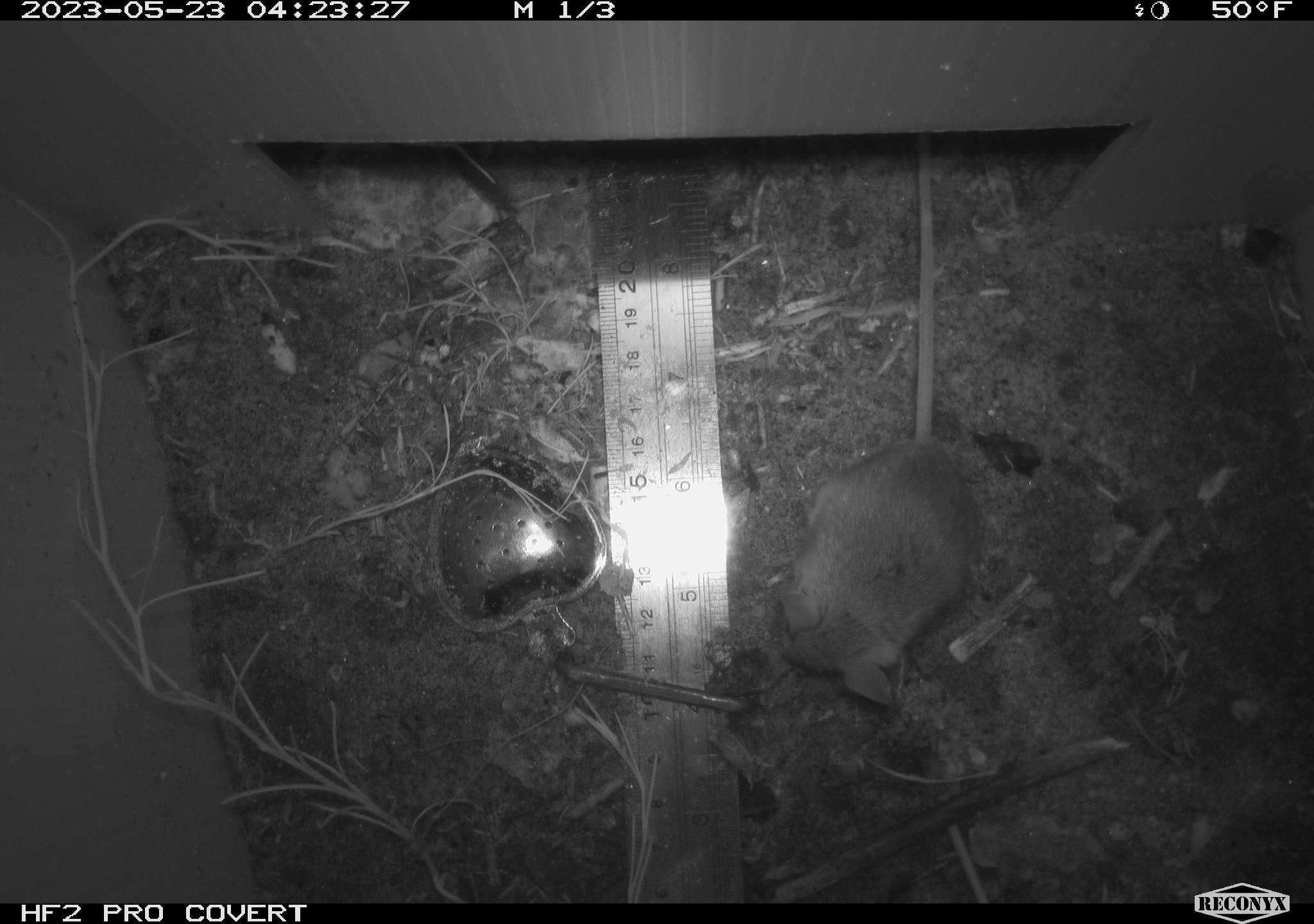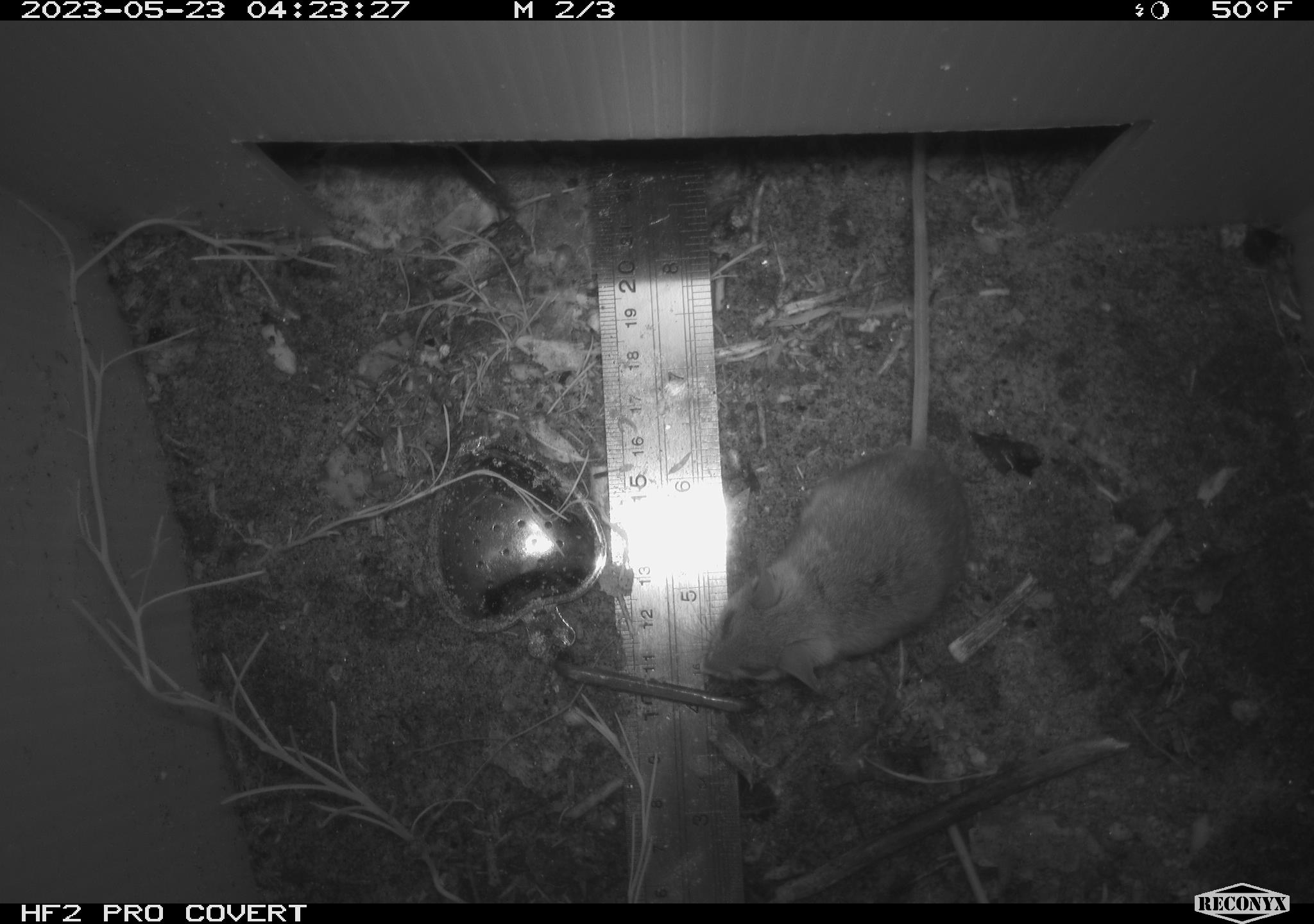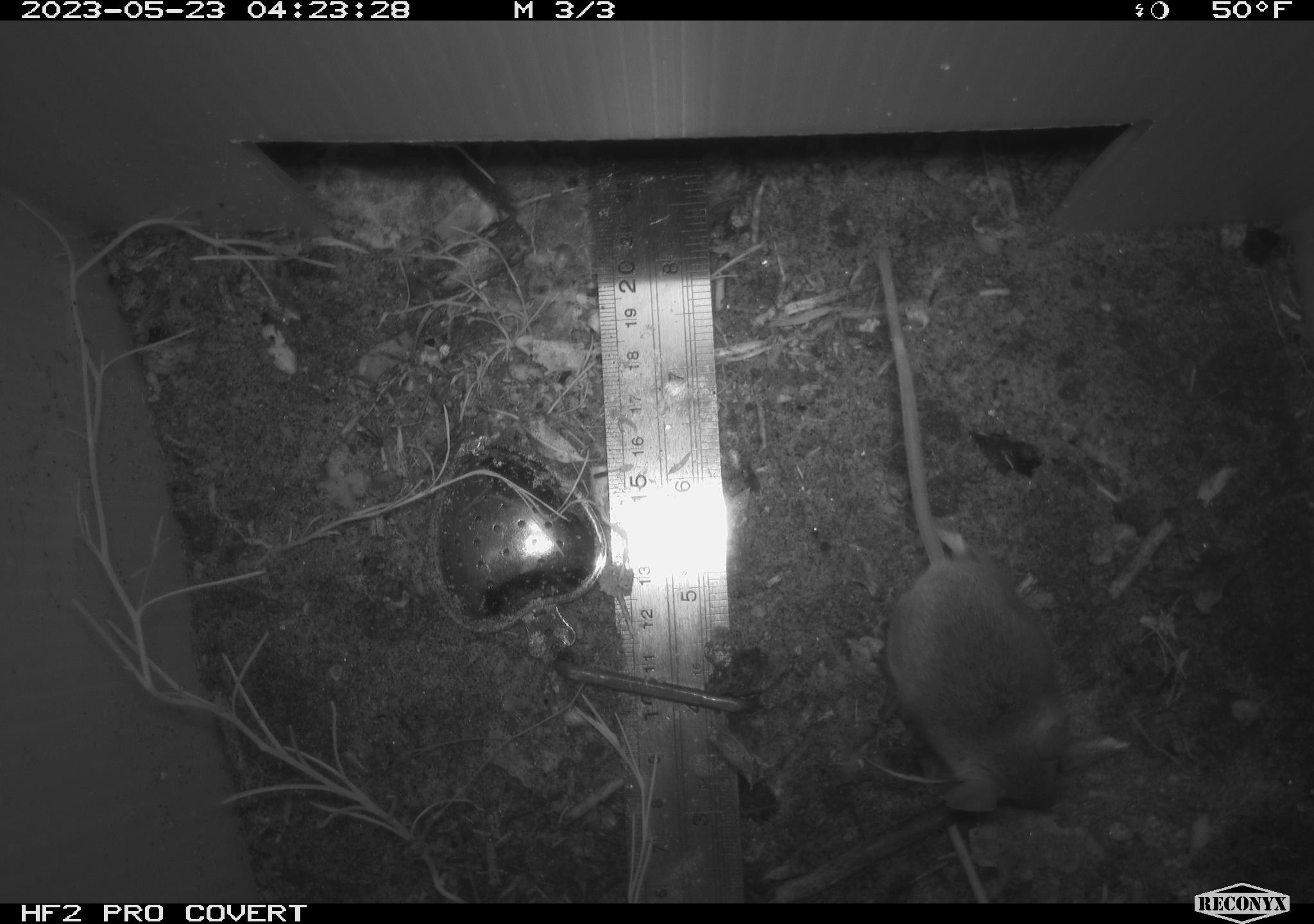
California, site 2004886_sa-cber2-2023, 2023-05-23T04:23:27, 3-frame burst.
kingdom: Animalia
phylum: Chordata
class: Mammalia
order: Rodentia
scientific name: Rodentia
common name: mouse species